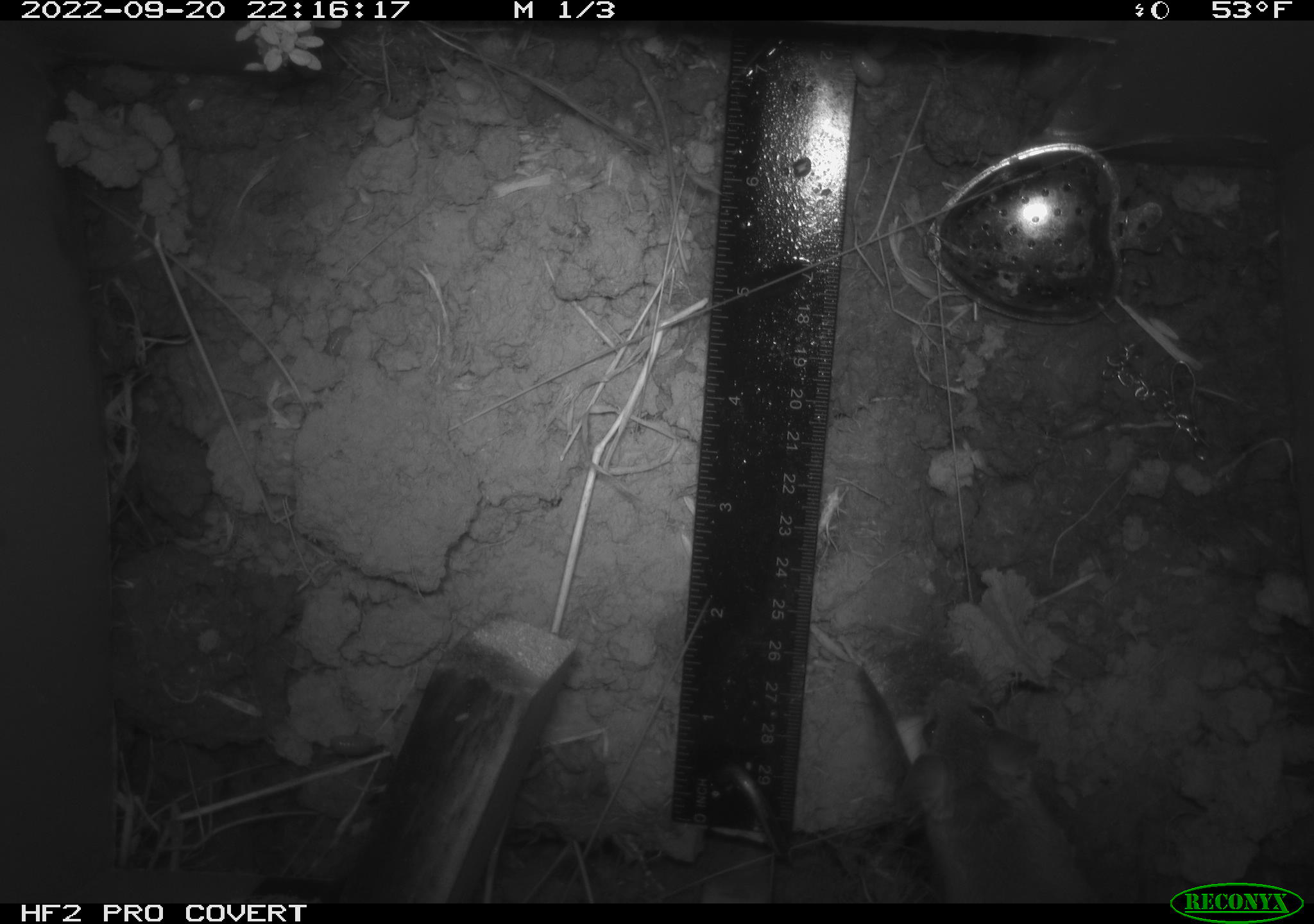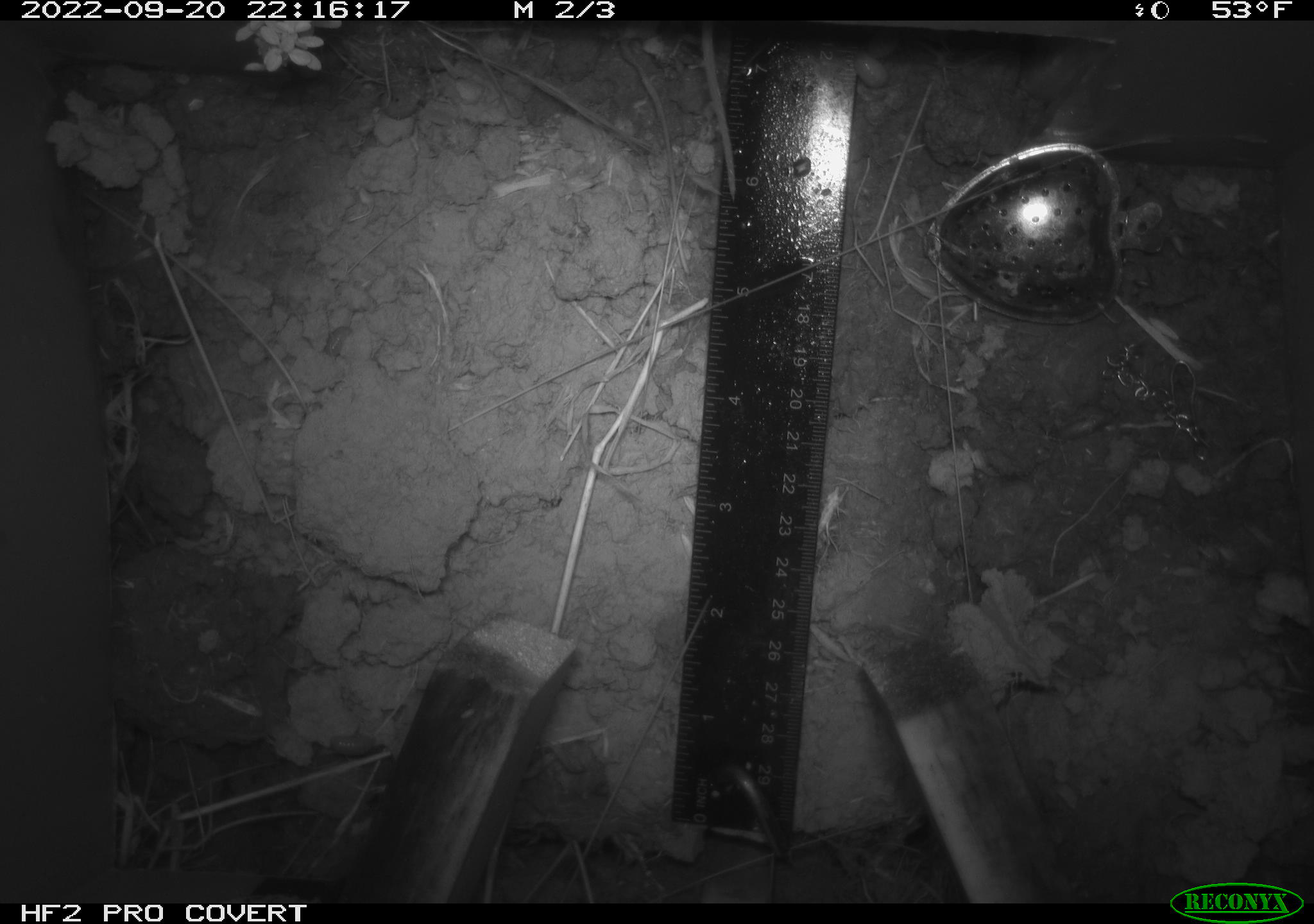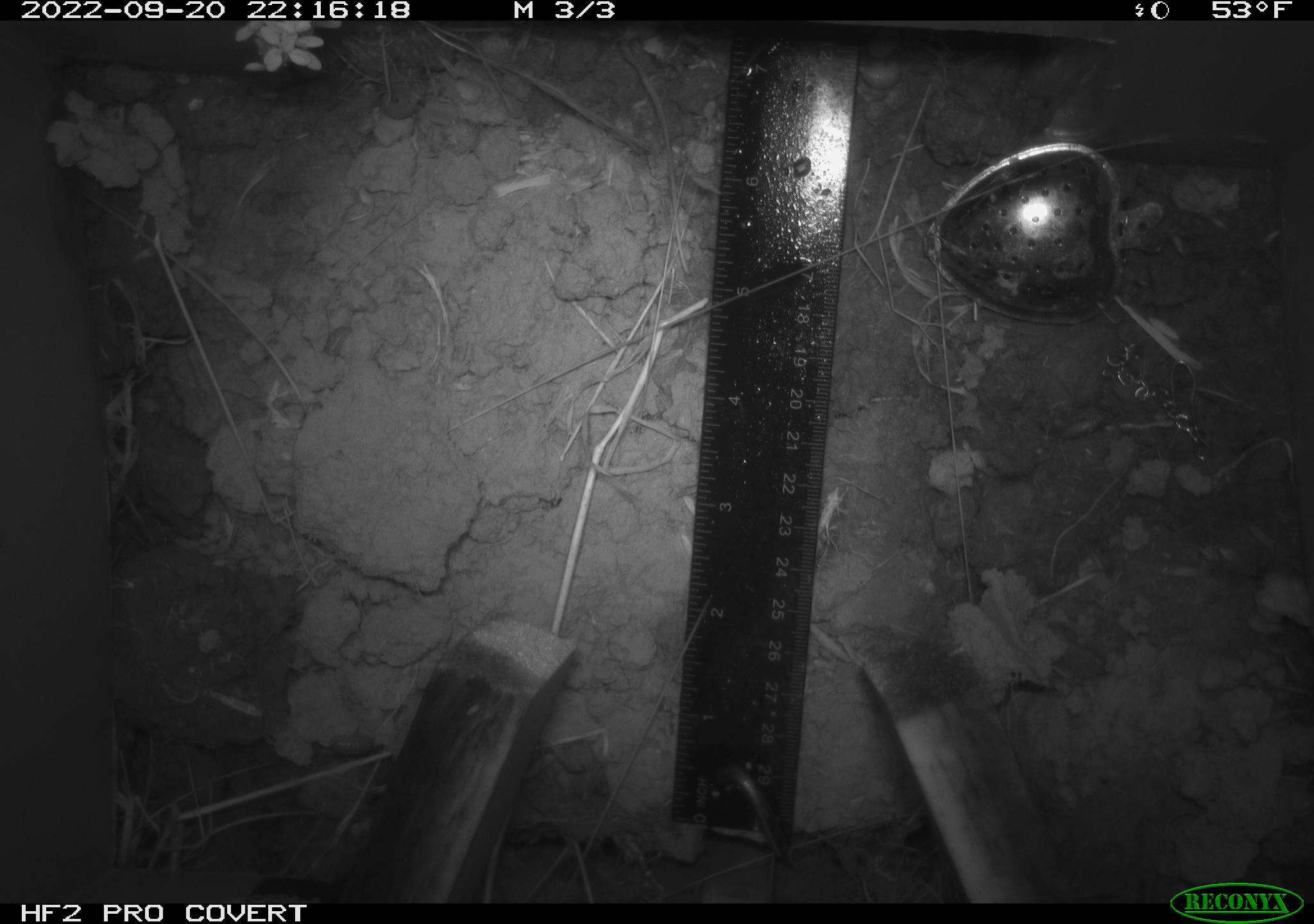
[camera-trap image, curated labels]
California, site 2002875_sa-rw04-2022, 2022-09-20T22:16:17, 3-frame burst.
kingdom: Animalia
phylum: Chordata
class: Mammalia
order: Rodentia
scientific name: Rodentia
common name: mouse species